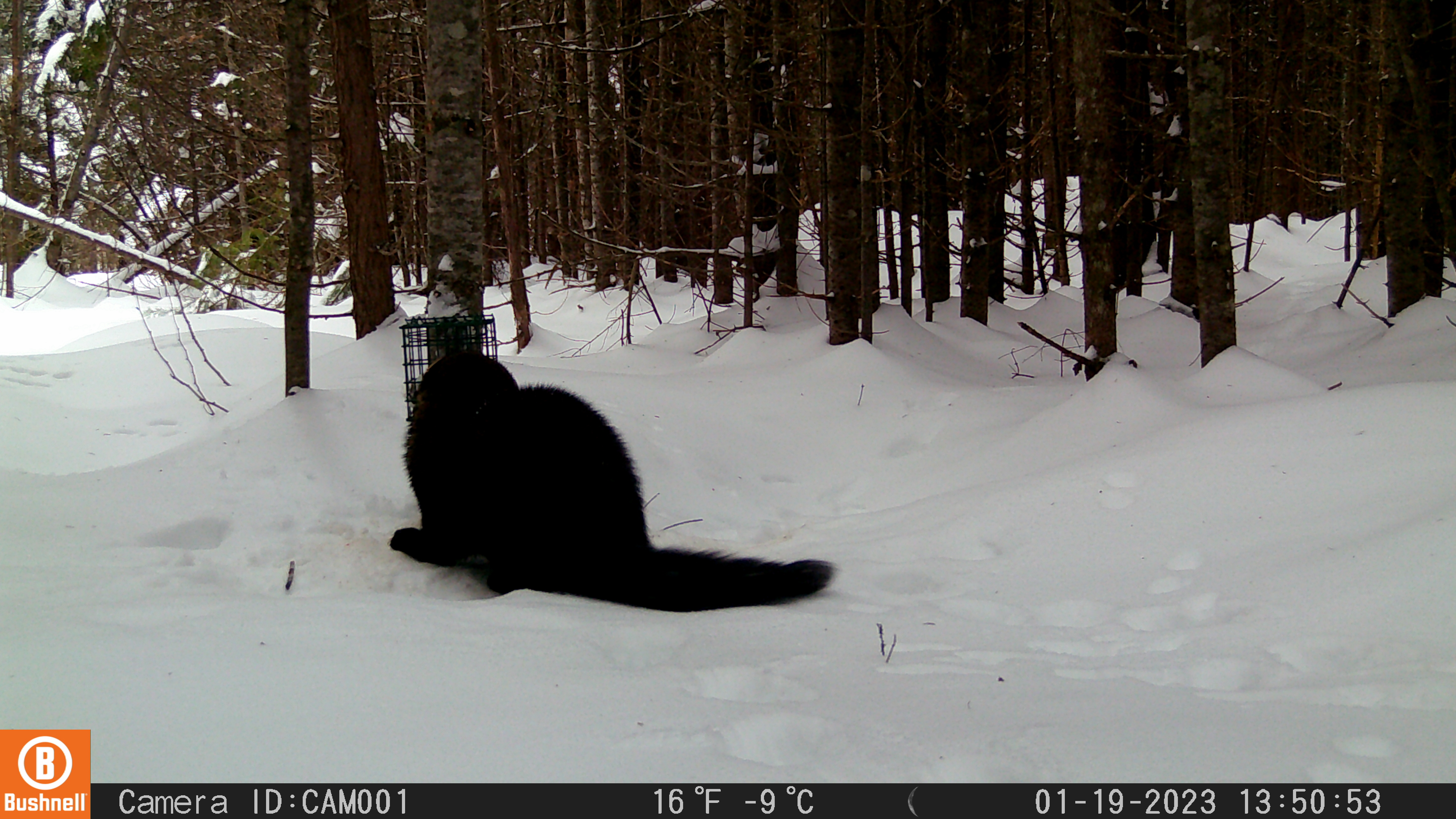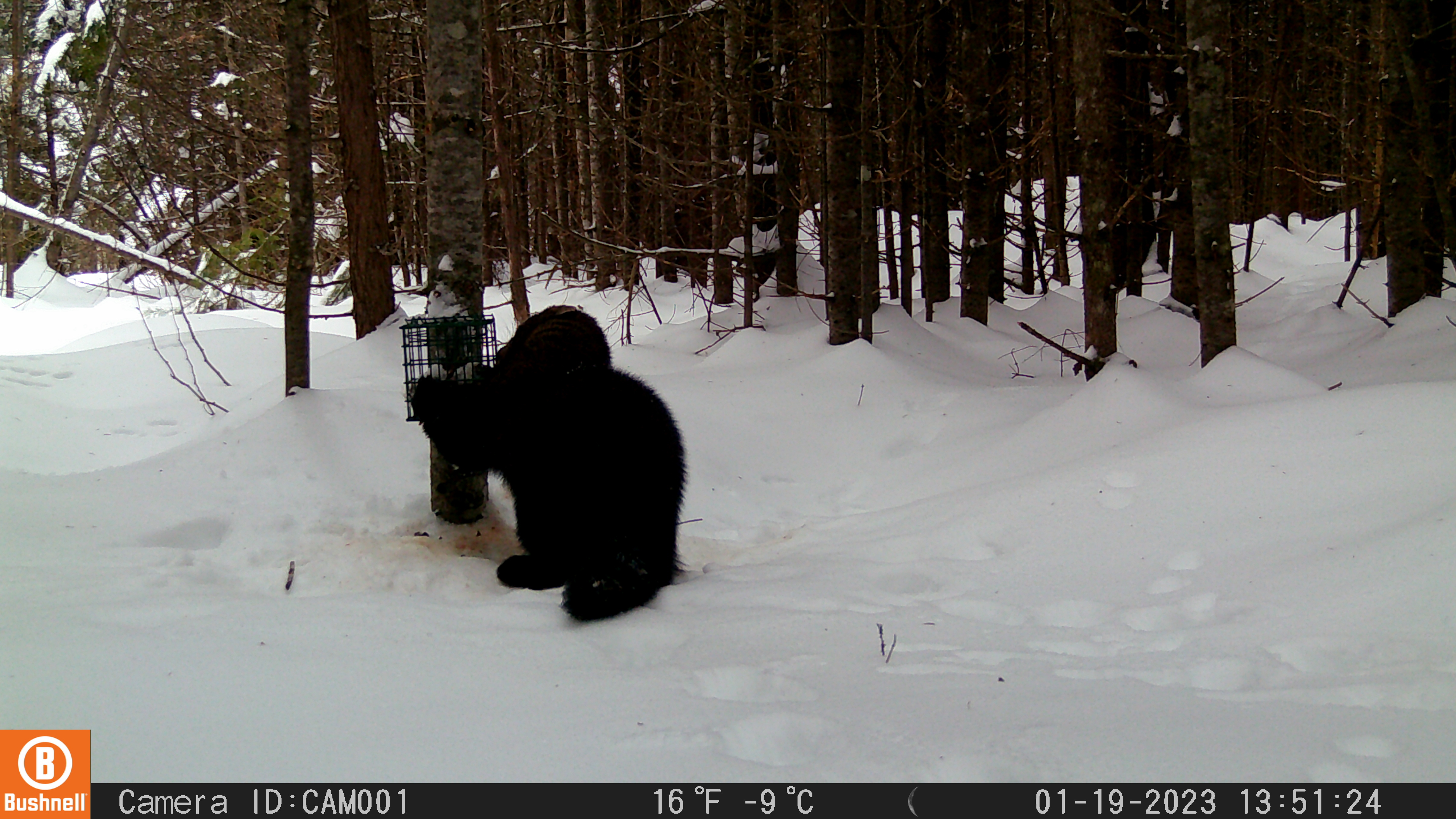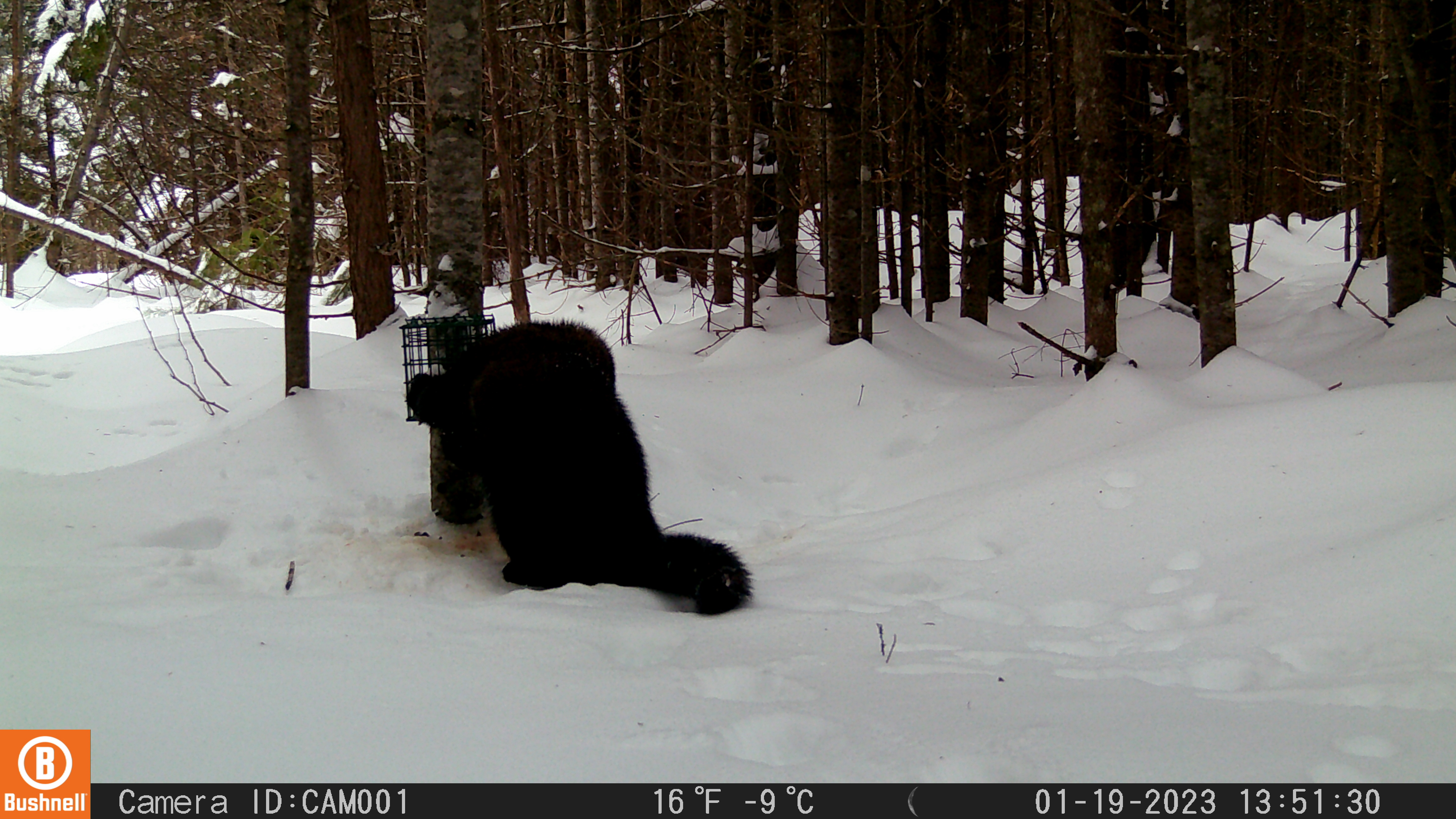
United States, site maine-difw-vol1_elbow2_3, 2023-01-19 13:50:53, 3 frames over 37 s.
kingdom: Animalia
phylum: Chordata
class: Mammalia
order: Carnivora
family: Mustelidae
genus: Pekania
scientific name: Pekania pennanti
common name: fisher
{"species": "fisher (Pekania pennanti)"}